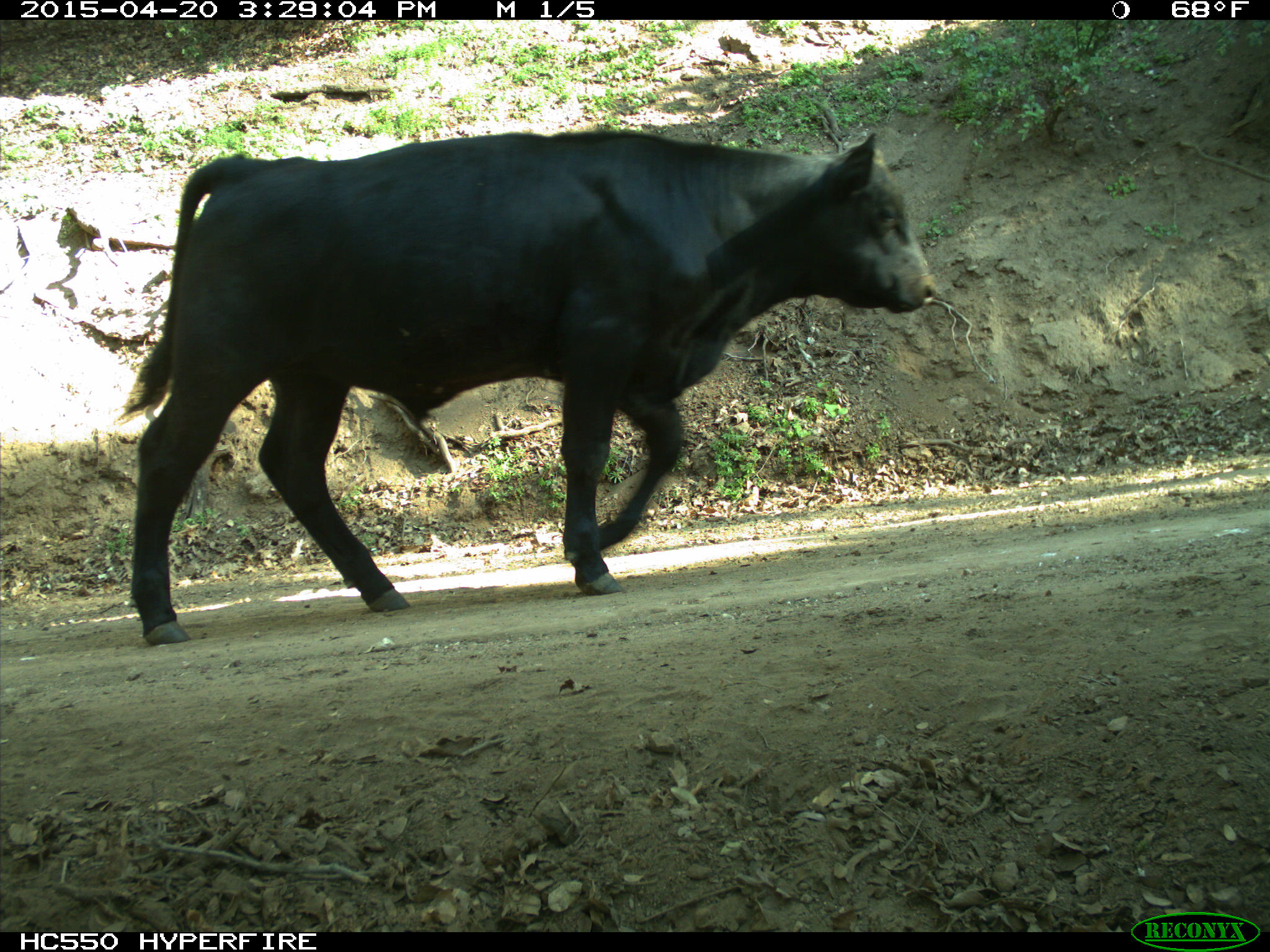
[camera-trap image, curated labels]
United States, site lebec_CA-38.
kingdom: Animalia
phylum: Chordata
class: Mammalia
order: Artiodactyla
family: Bovidae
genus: Bos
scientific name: Bos taurus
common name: domestic cow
Bos taurus (domestic cow).